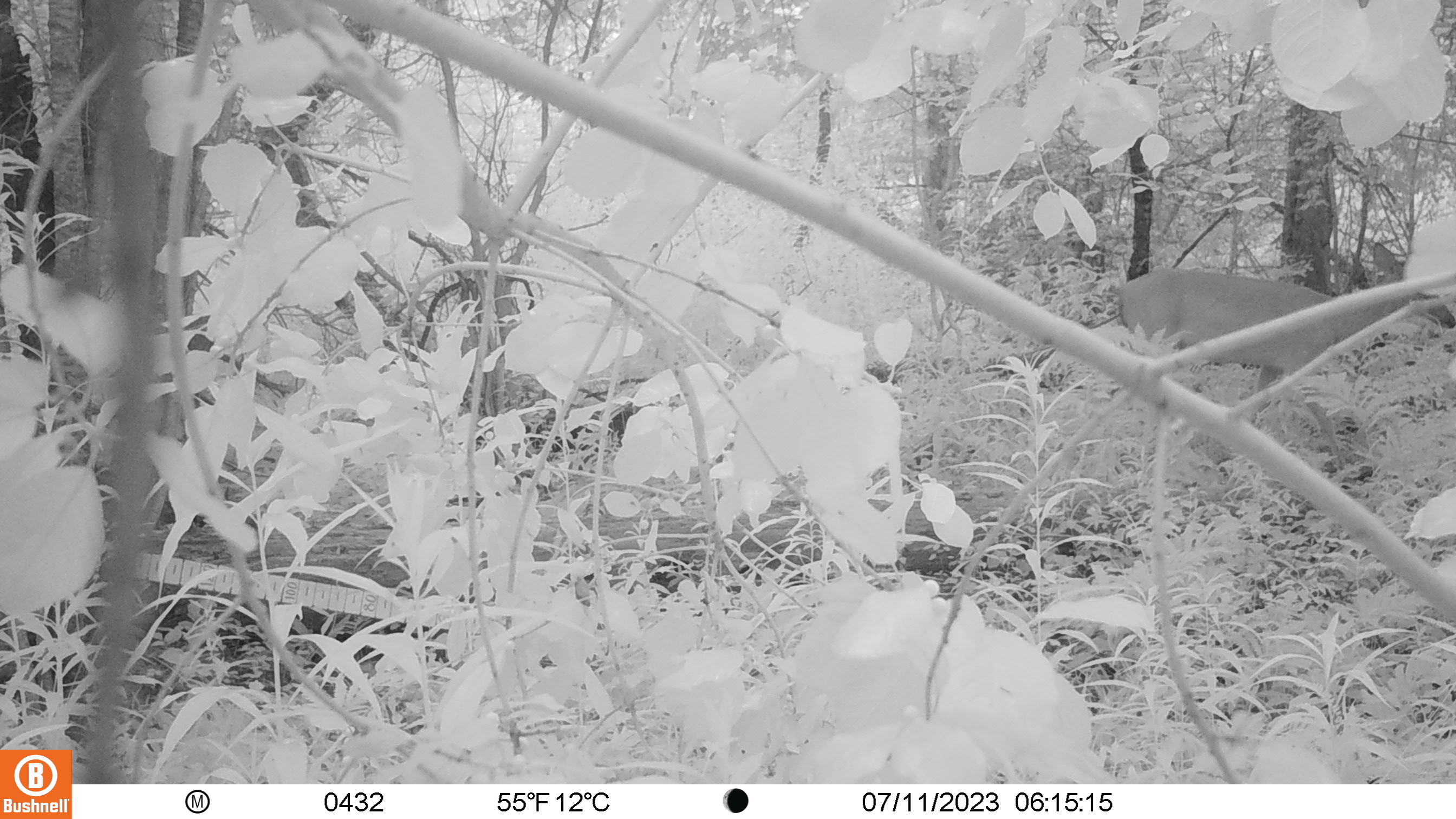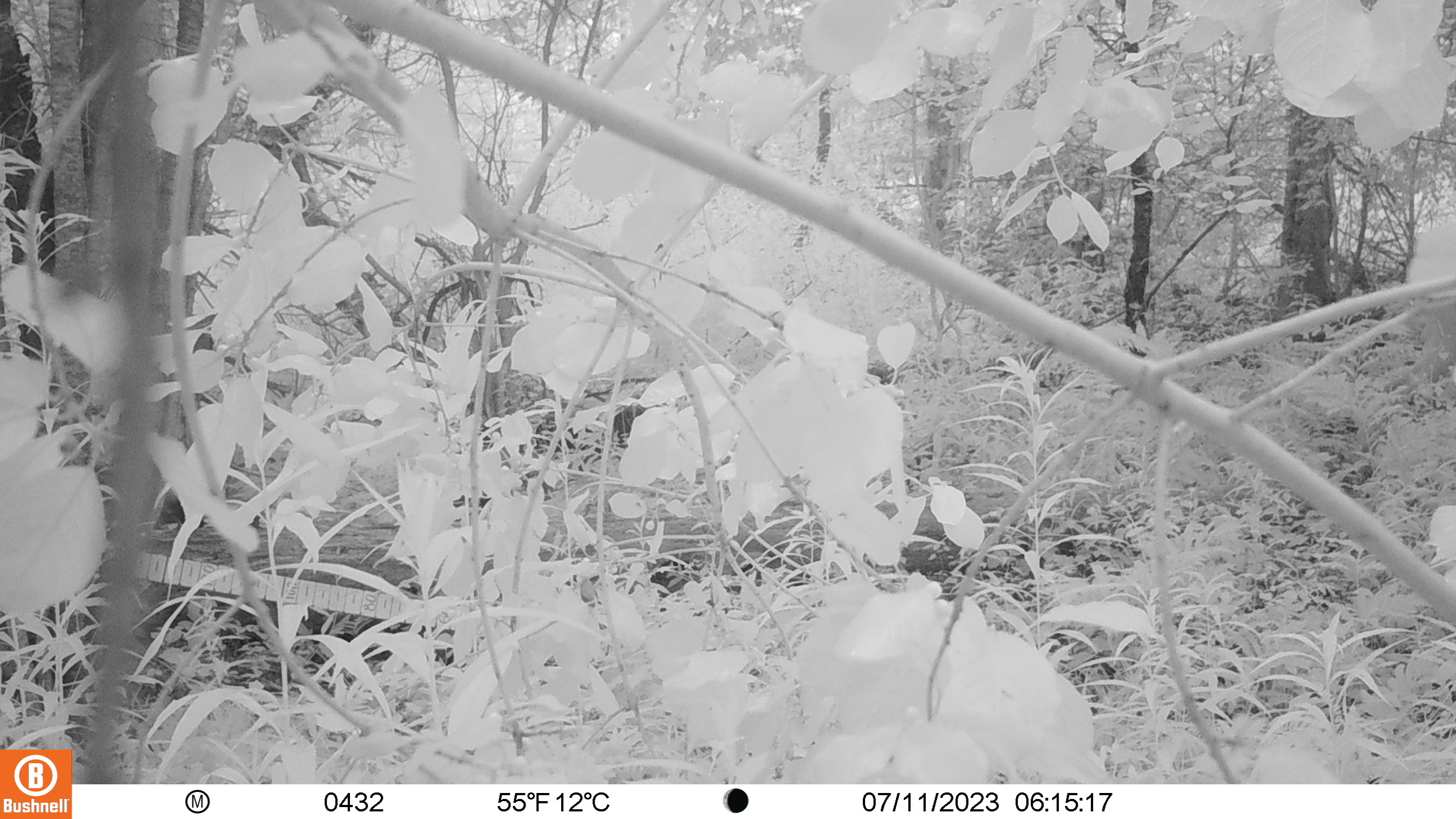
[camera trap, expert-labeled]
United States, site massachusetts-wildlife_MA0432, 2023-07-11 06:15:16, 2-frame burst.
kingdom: Animalia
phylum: Chordata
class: Mammalia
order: Artiodactyla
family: Cervidae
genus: Odocoileus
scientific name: Odocoileus virginianus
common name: white-tailed deer